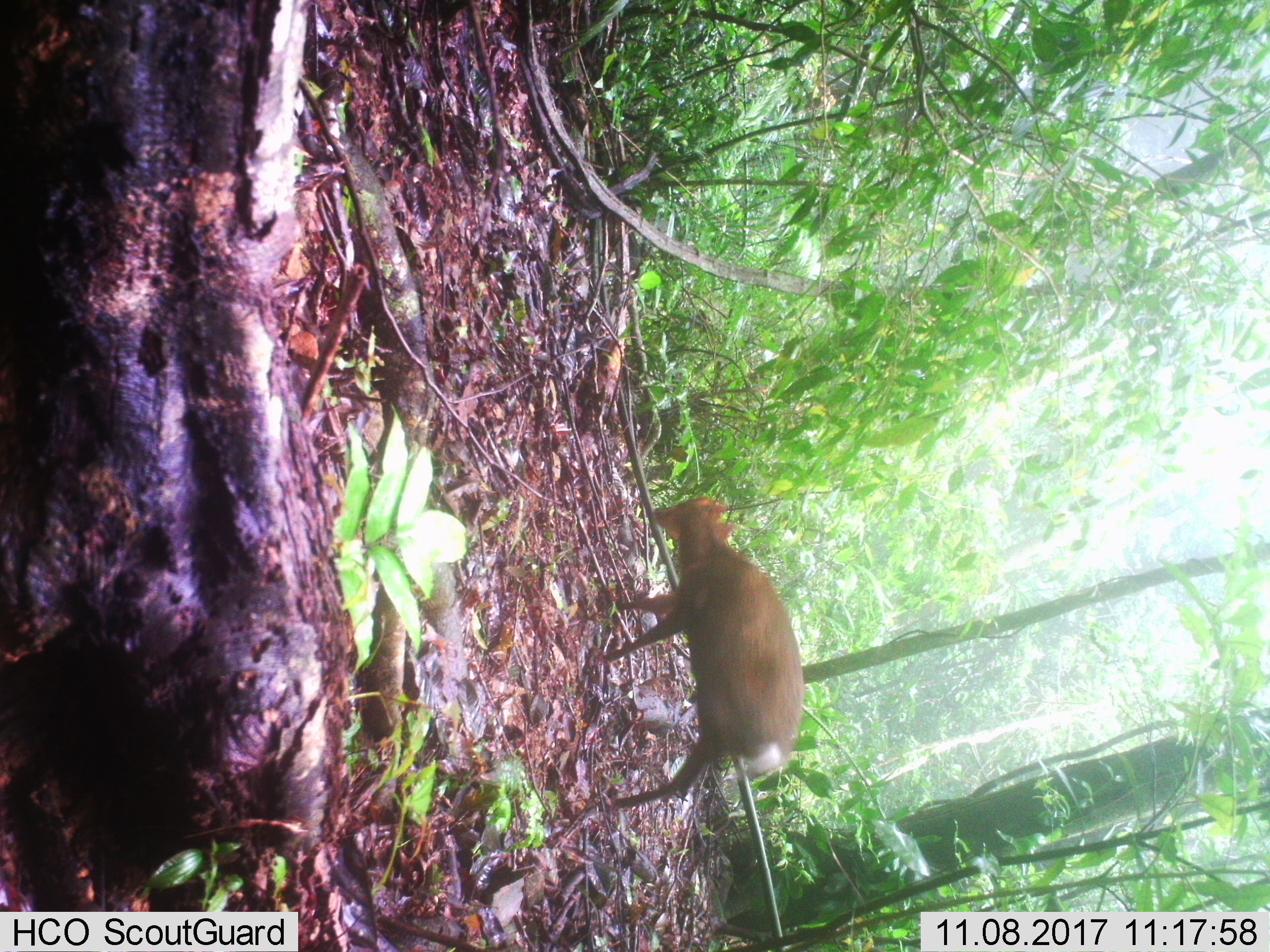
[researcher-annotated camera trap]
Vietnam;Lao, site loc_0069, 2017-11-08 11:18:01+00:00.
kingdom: Animalia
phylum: Chordata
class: Mammalia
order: Artiodactyla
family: Cervidae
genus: Muntiacus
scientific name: Muntiacus rooseveltorum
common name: roosevelt's muntjac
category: roosevelts muntjac group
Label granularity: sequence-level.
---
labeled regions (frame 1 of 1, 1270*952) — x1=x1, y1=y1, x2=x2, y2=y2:
roosevelts muntjac group: x1=598, y1=497, x2=805, y2=811